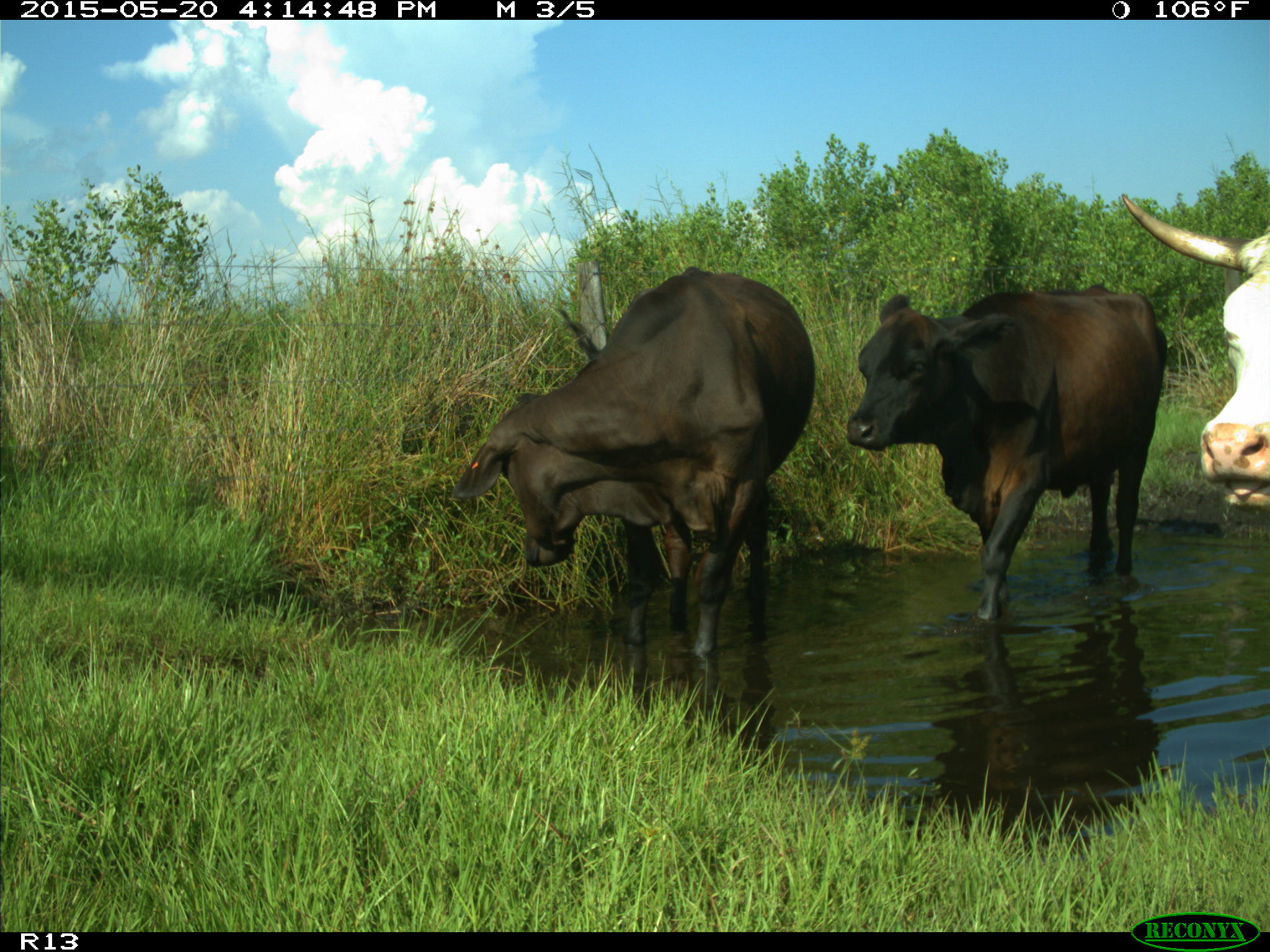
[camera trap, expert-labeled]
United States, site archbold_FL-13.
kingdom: Animalia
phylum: Chordata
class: Mammalia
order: Artiodactyla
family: Bovidae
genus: Bos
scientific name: Bos taurus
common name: domestic cow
Bos taurus (domestic cow).